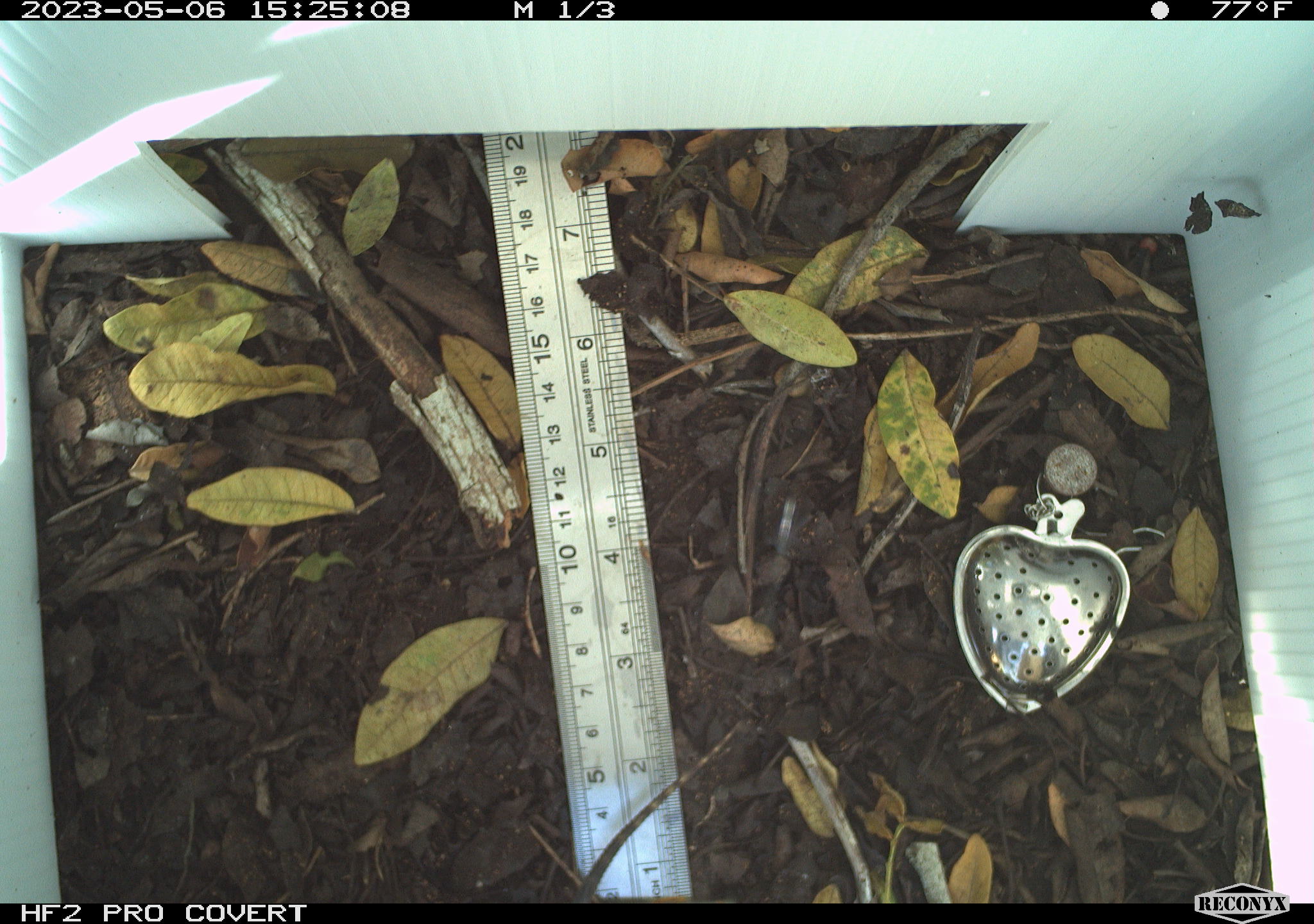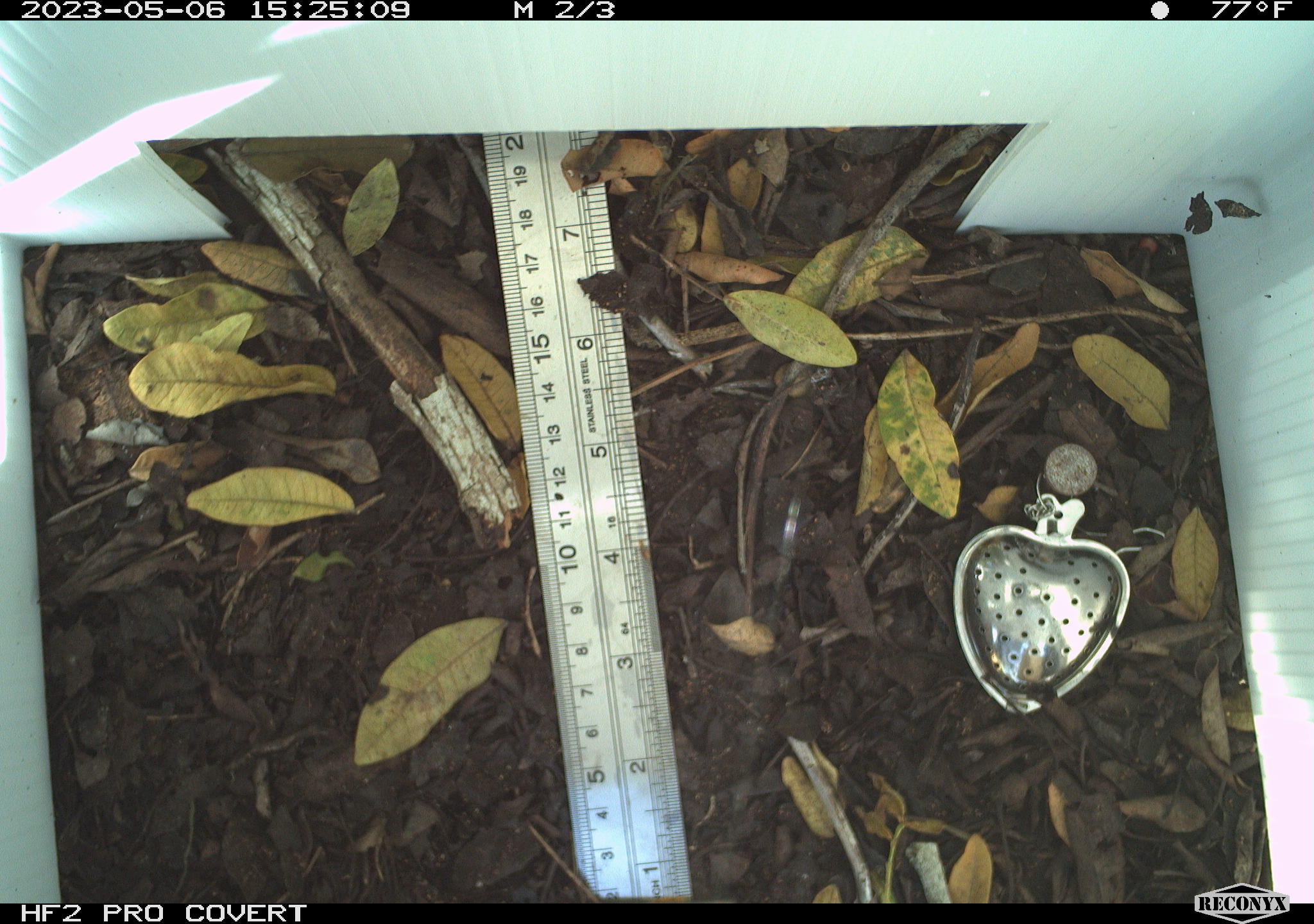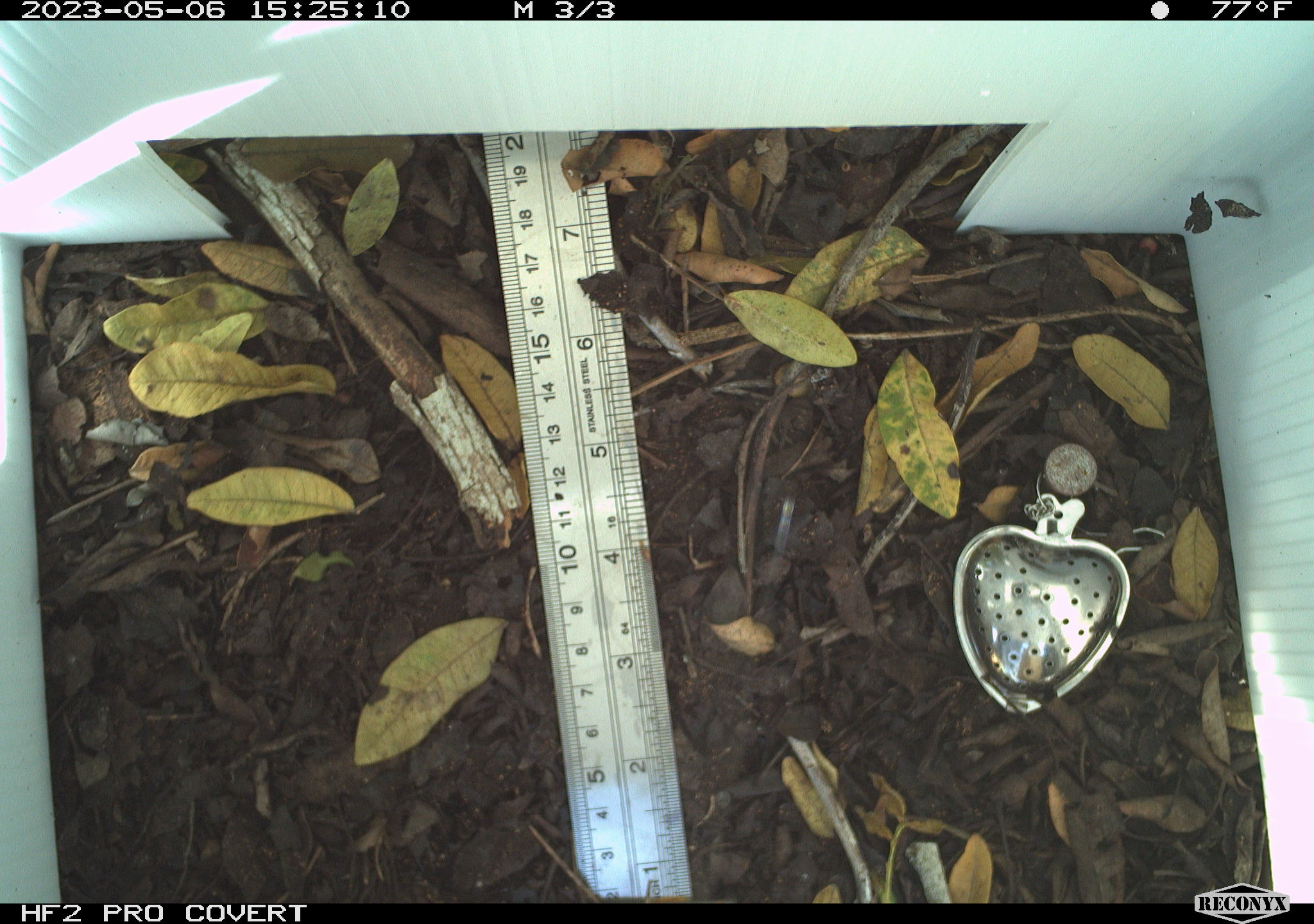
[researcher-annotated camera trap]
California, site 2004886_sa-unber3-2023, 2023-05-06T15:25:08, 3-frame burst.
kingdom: Animalia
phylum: Chordata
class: Reptilia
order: Squamata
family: Phrynosomatidae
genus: Sceloporus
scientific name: Sceloporus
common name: spiny lizards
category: sceloporus species